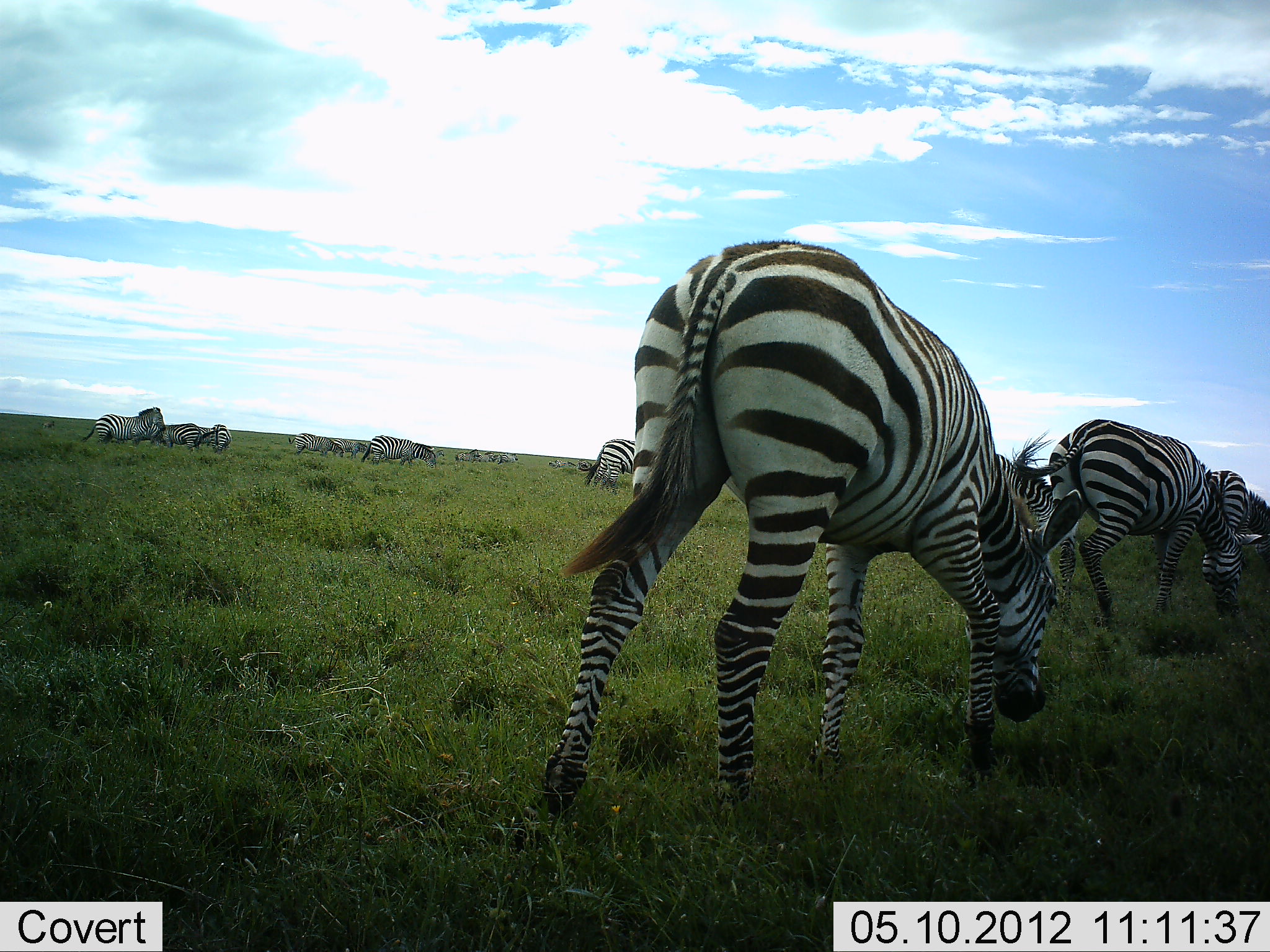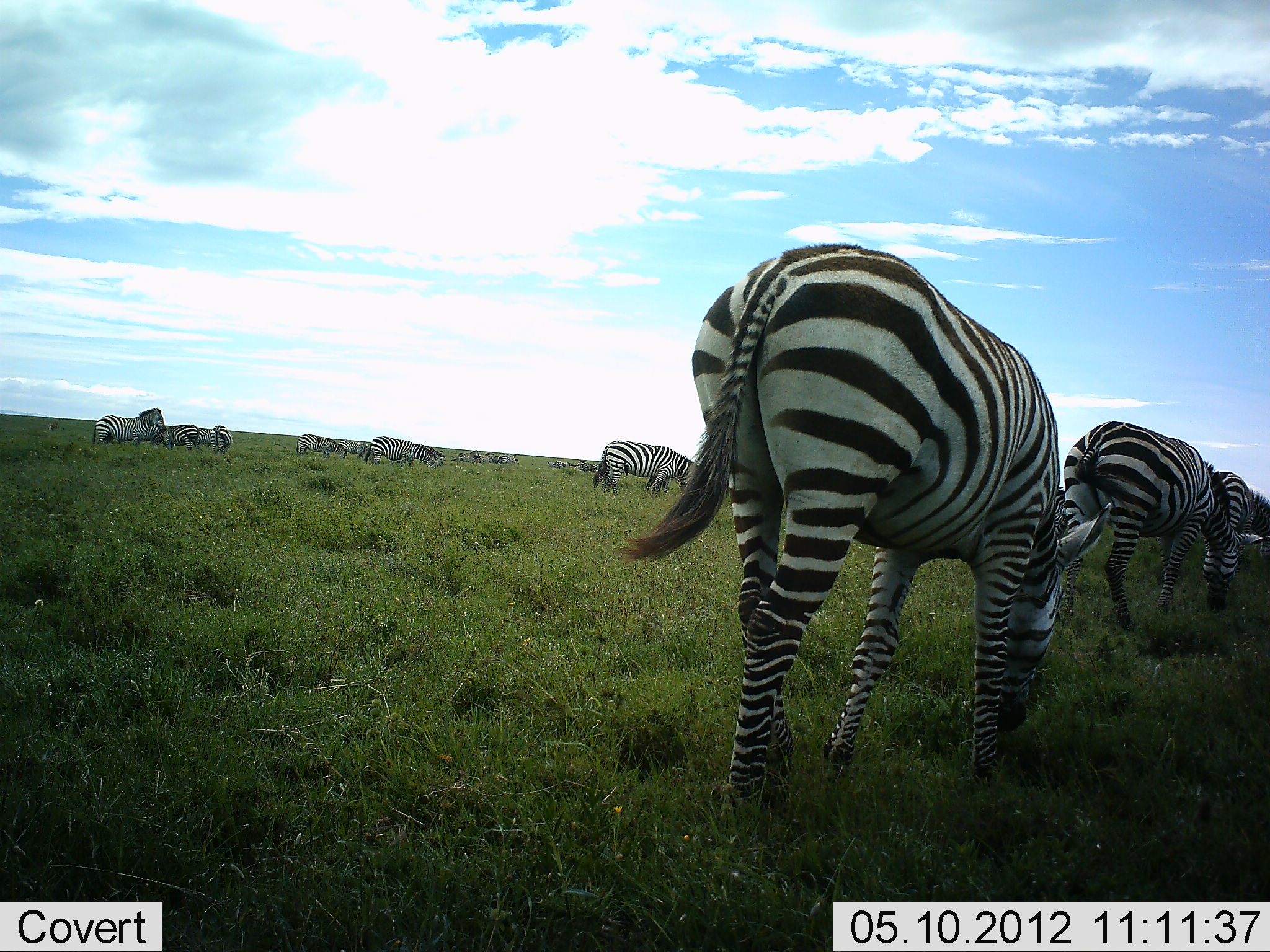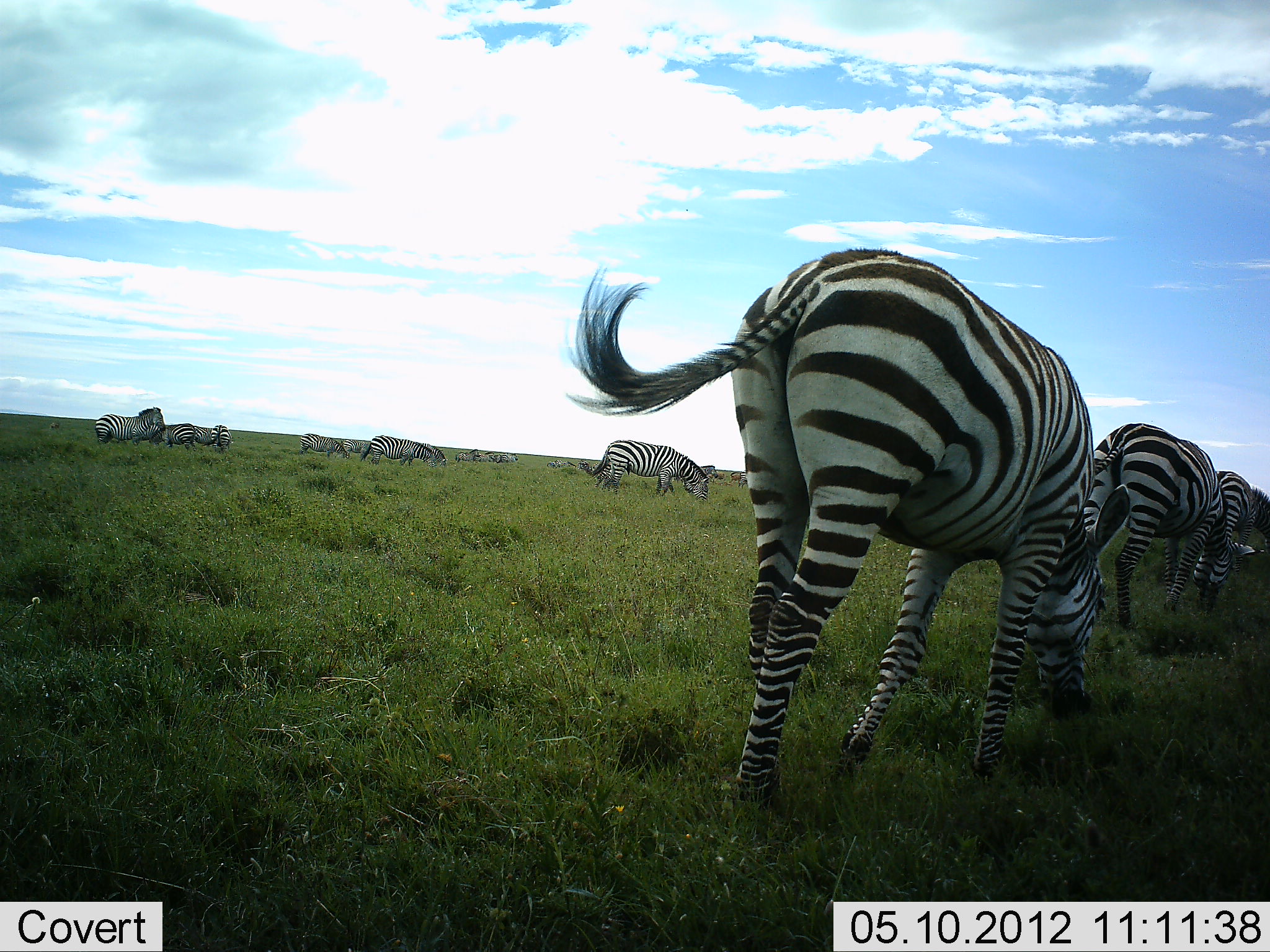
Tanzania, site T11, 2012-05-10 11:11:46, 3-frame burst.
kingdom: Animalia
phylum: Chordata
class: Mammalia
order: Perissodactyla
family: Equidae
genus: Equus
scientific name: Equus quagga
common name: plains zebra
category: zebra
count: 11-50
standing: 60%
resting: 0%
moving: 60%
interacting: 0%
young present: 0%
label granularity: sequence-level